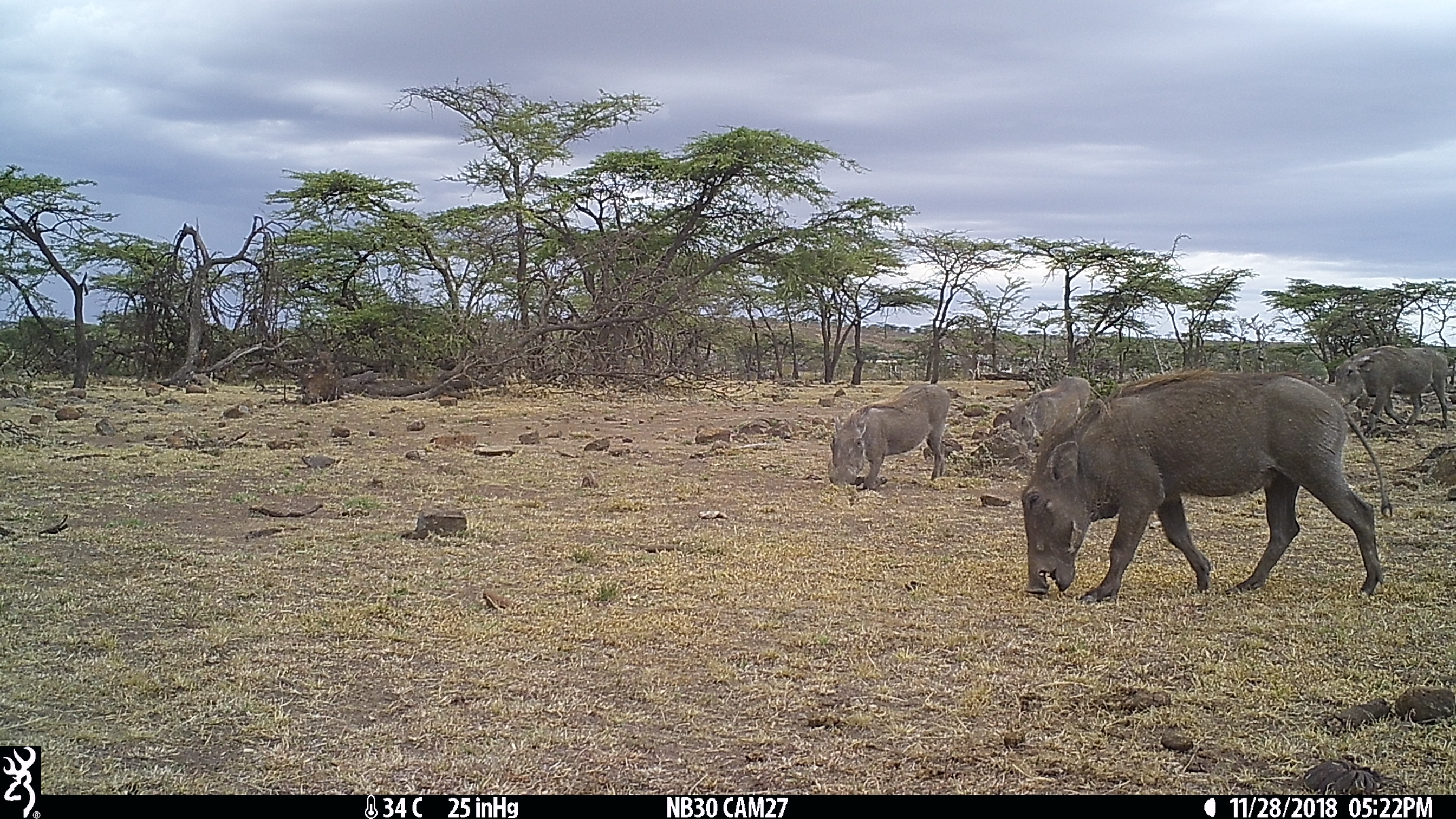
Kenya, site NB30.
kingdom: Animalia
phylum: Chordata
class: Mammalia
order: Artiodactyla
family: Suidae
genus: Phacochoerus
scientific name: Phacochoerus africanus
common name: common warthog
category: warthog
Warthog (common warthog) (Phacochoerus africanus).